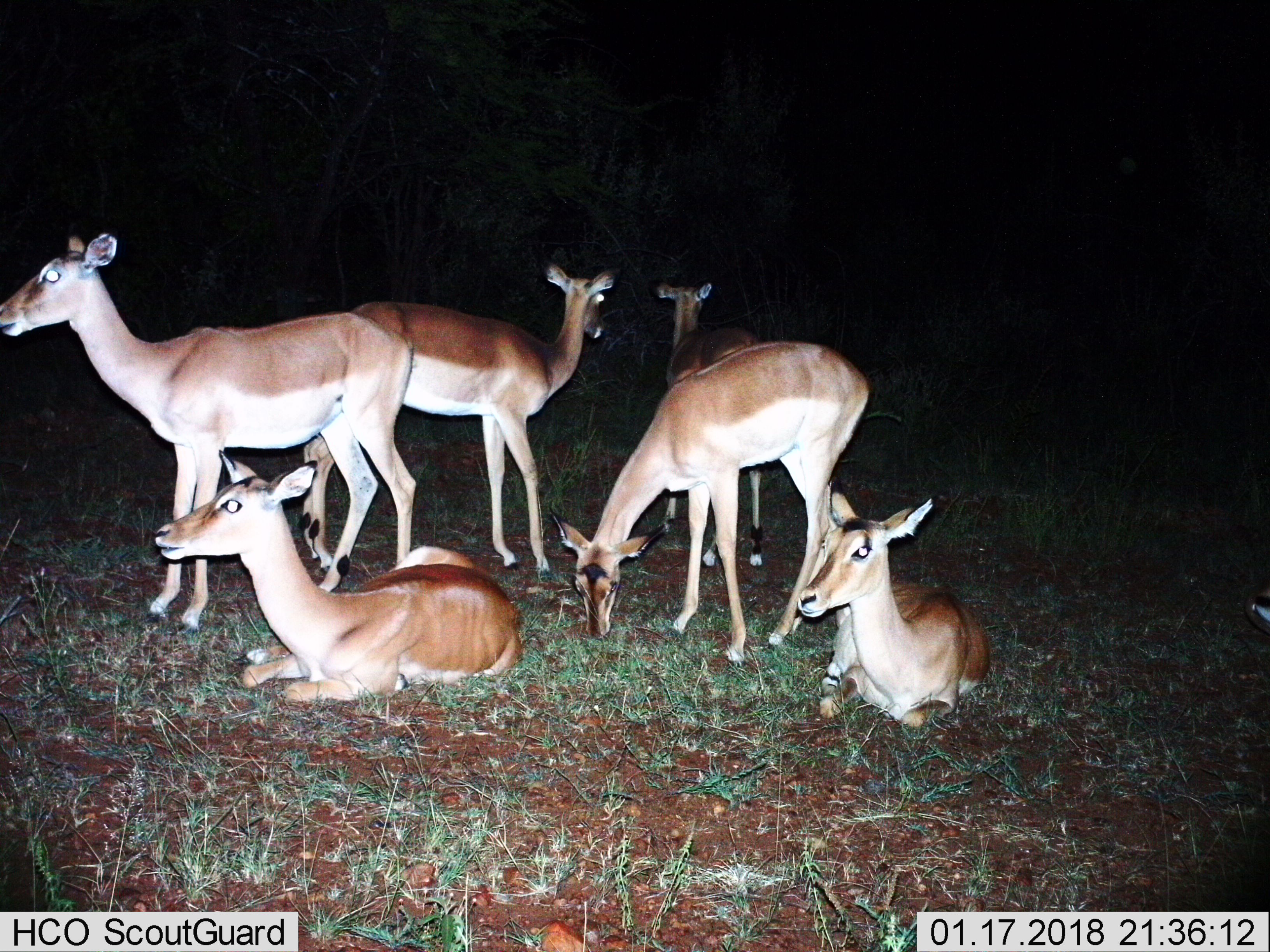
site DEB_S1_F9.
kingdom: Animalia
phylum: Chordata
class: Mammalia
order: Artiodactyla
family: Bovidae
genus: Aepyceros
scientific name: Aepyceros melampus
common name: impala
Impala (Aepyceros melampus), count 6. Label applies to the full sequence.